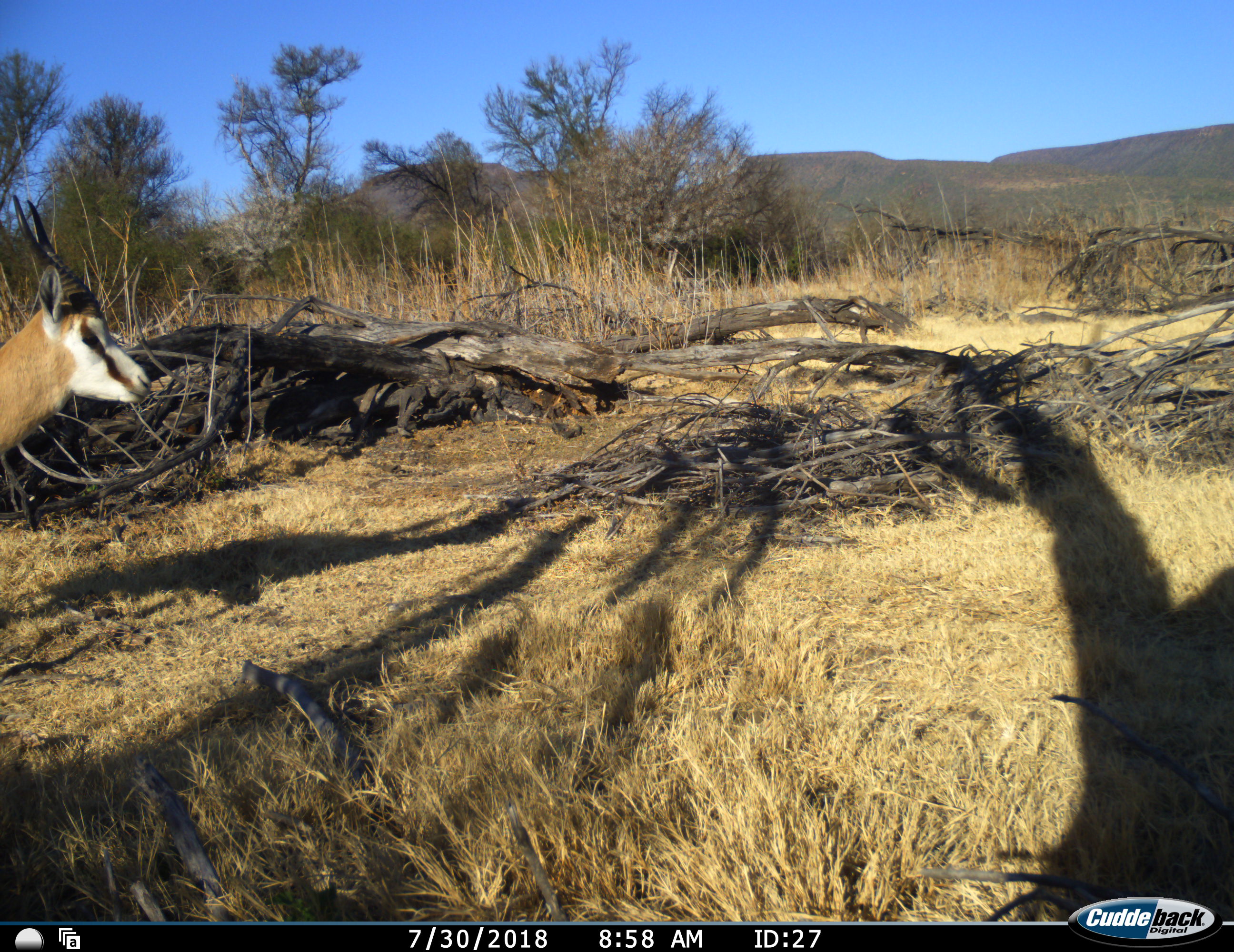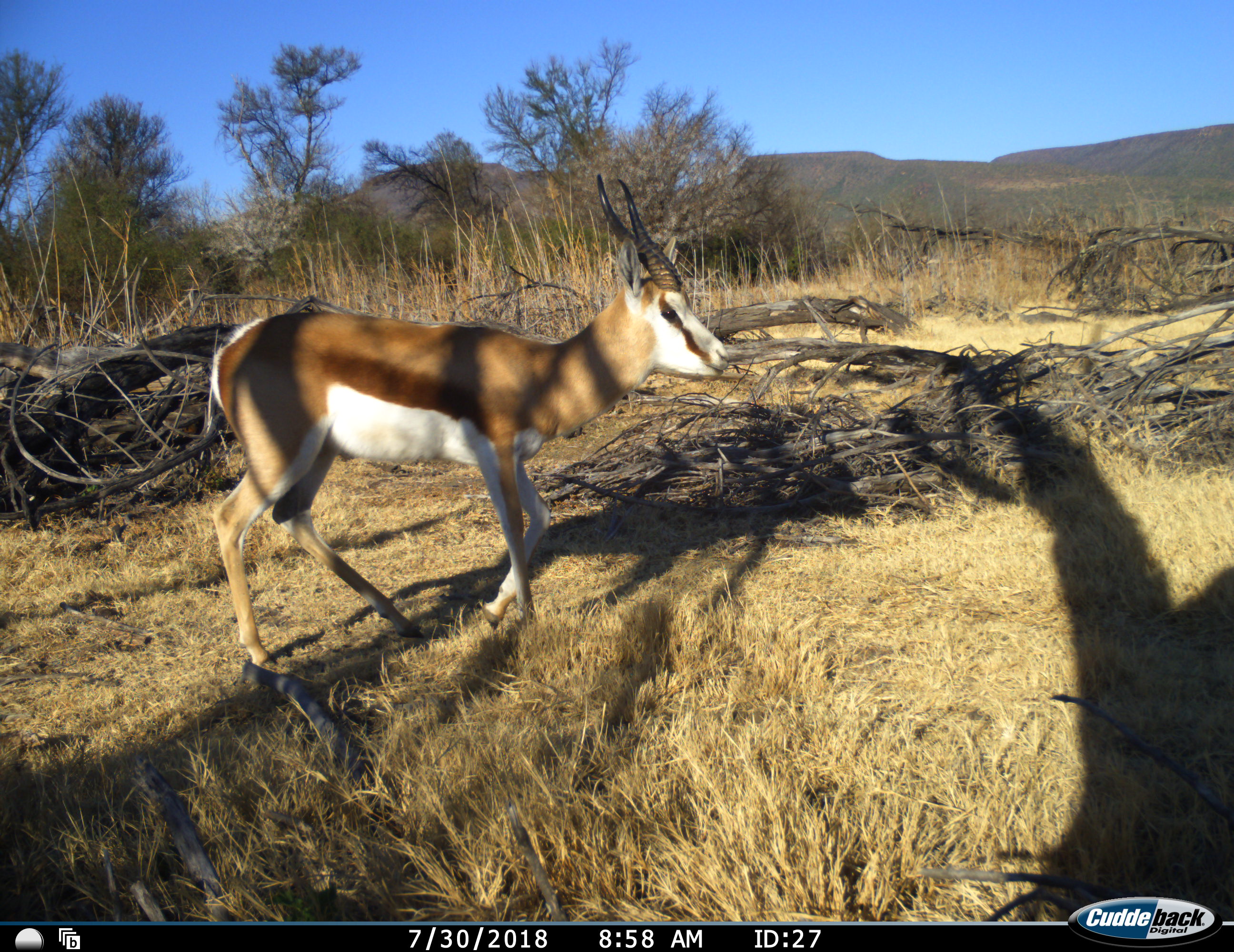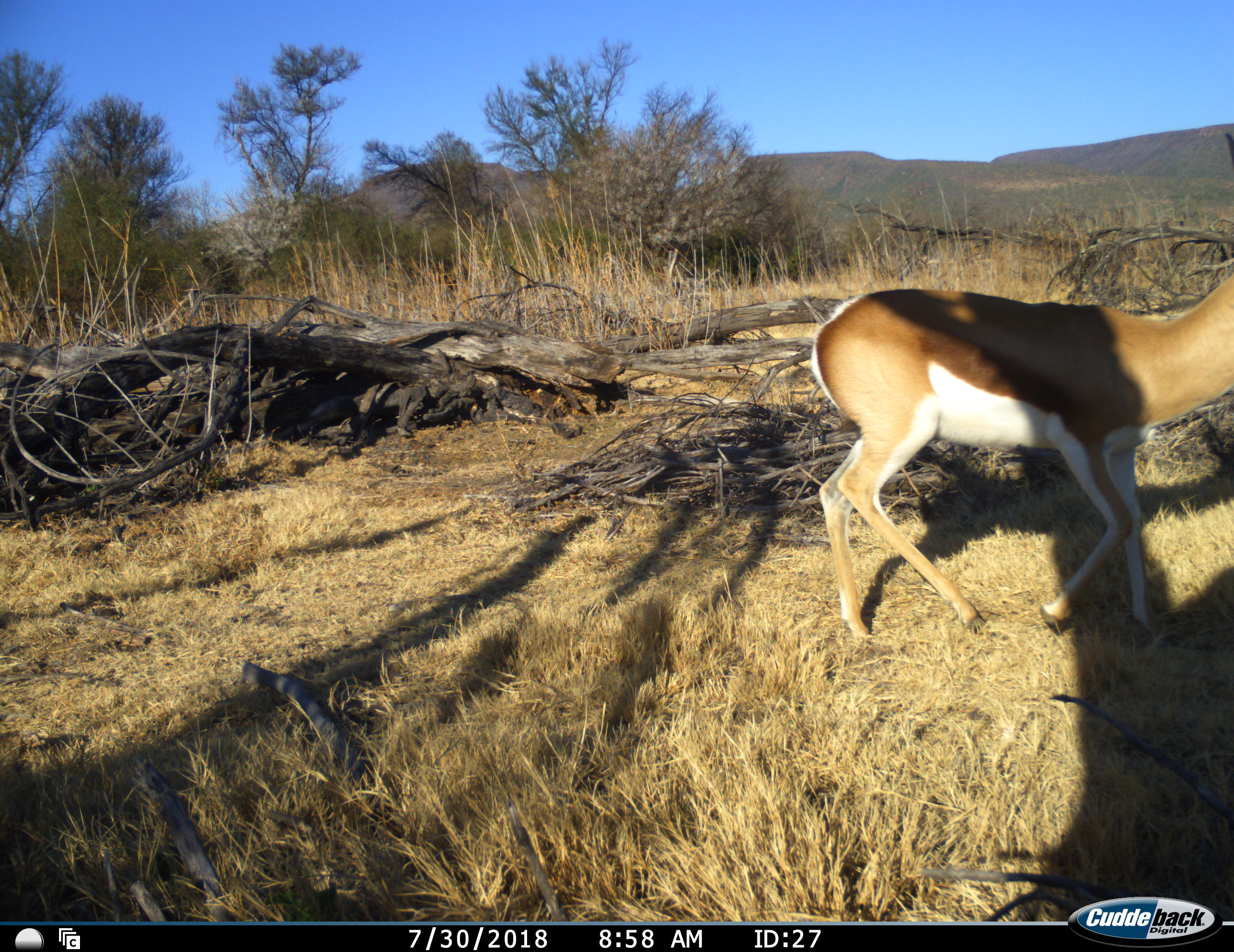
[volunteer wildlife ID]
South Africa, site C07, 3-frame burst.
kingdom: Animalia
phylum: Chordata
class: Mammalia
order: Artiodactyla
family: Bovidae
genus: Antidorcas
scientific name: Antidorcas marsupialis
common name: springbok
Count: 1.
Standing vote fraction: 30%.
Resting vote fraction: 0%.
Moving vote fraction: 90%.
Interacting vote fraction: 0%.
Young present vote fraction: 0%.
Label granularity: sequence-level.